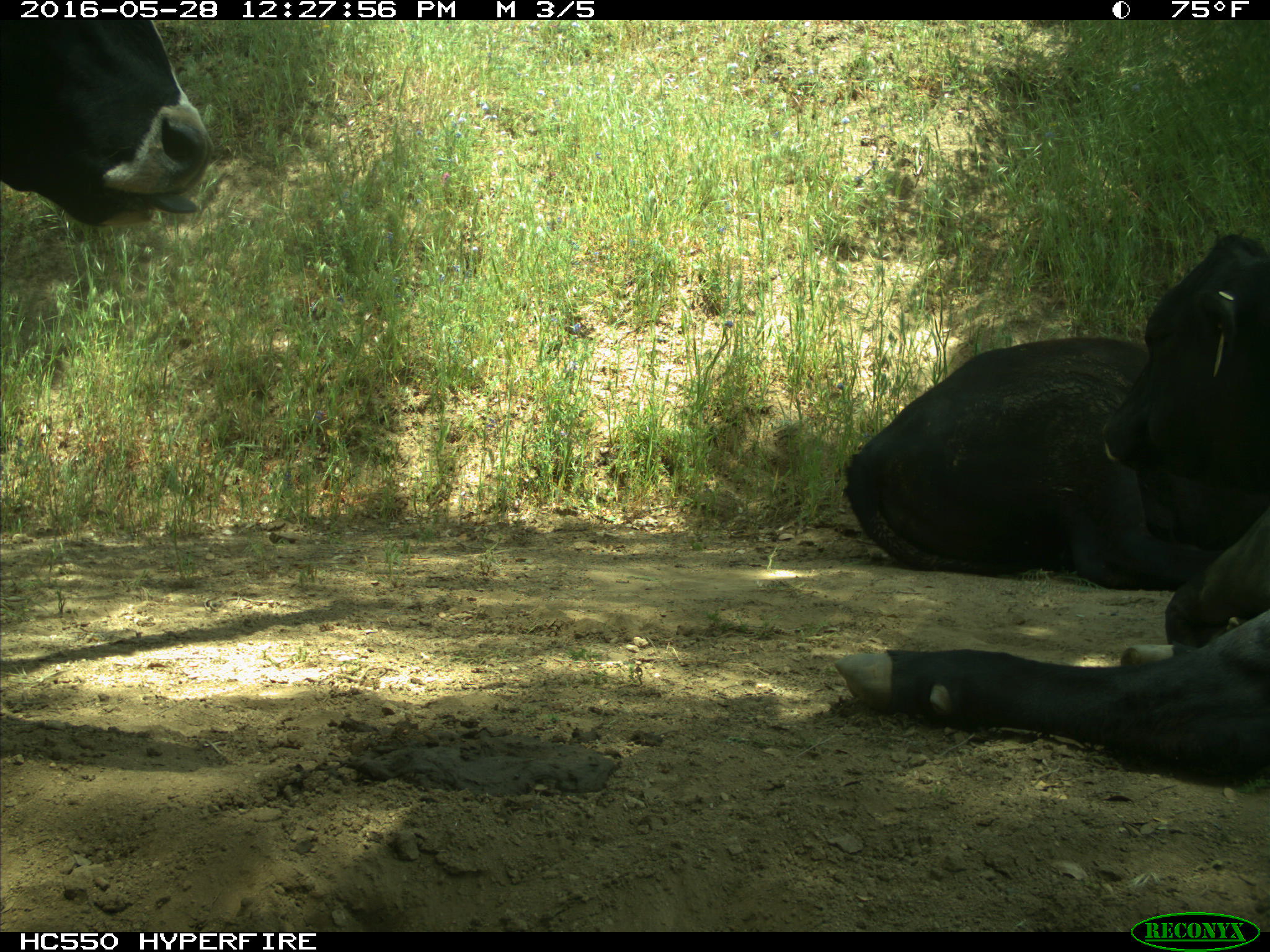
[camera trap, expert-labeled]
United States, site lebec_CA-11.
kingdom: Animalia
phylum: Chordata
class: Mammalia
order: Artiodactyla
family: Bovidae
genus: Bos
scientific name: Bos taurus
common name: domestic cow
Bos taurus (domestic cow).